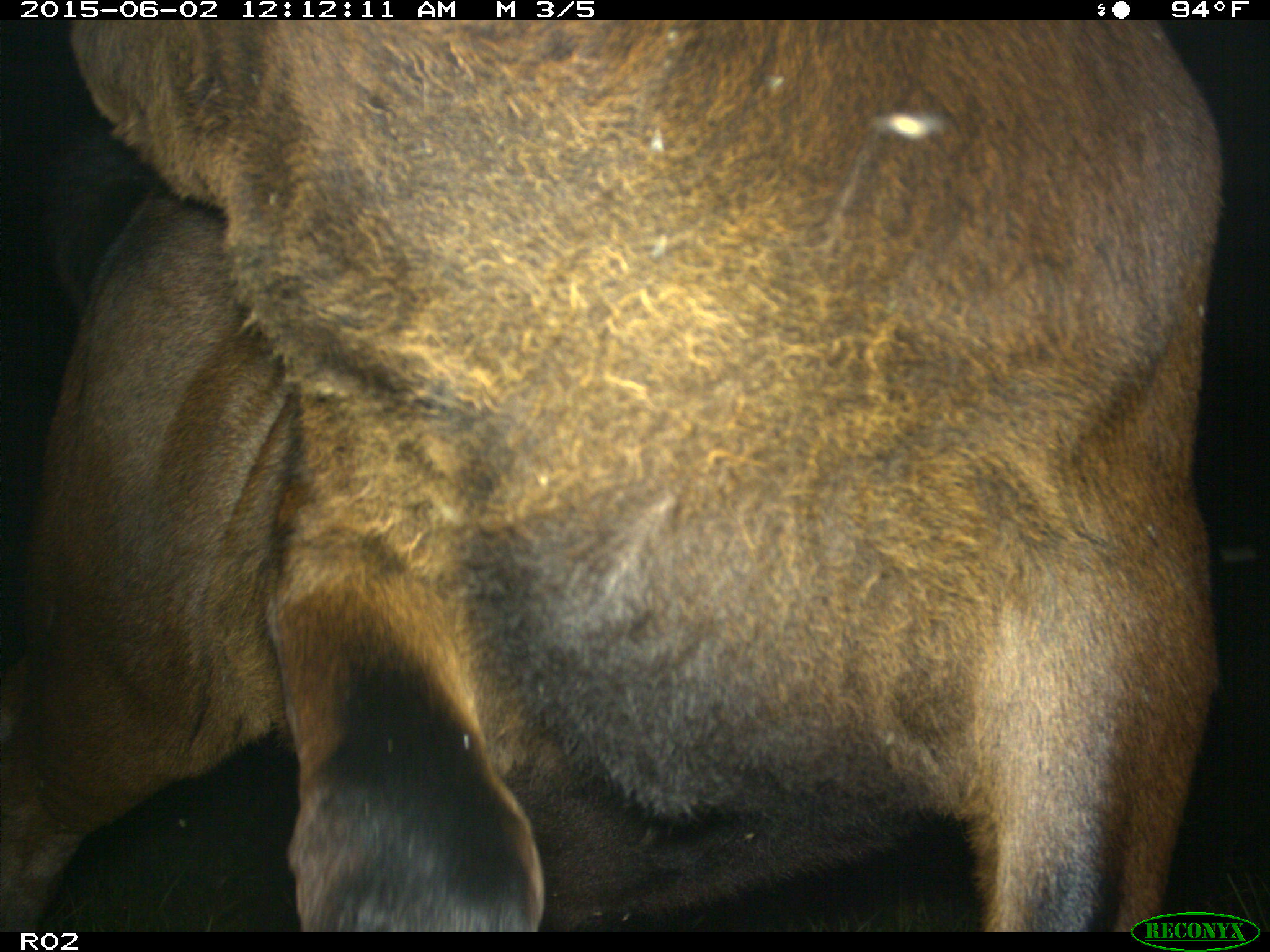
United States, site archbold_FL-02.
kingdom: Animalia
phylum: Chordata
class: Mammalia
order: Artiodactyla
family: Bovidae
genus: Bos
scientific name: Bos taurus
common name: domestic cow